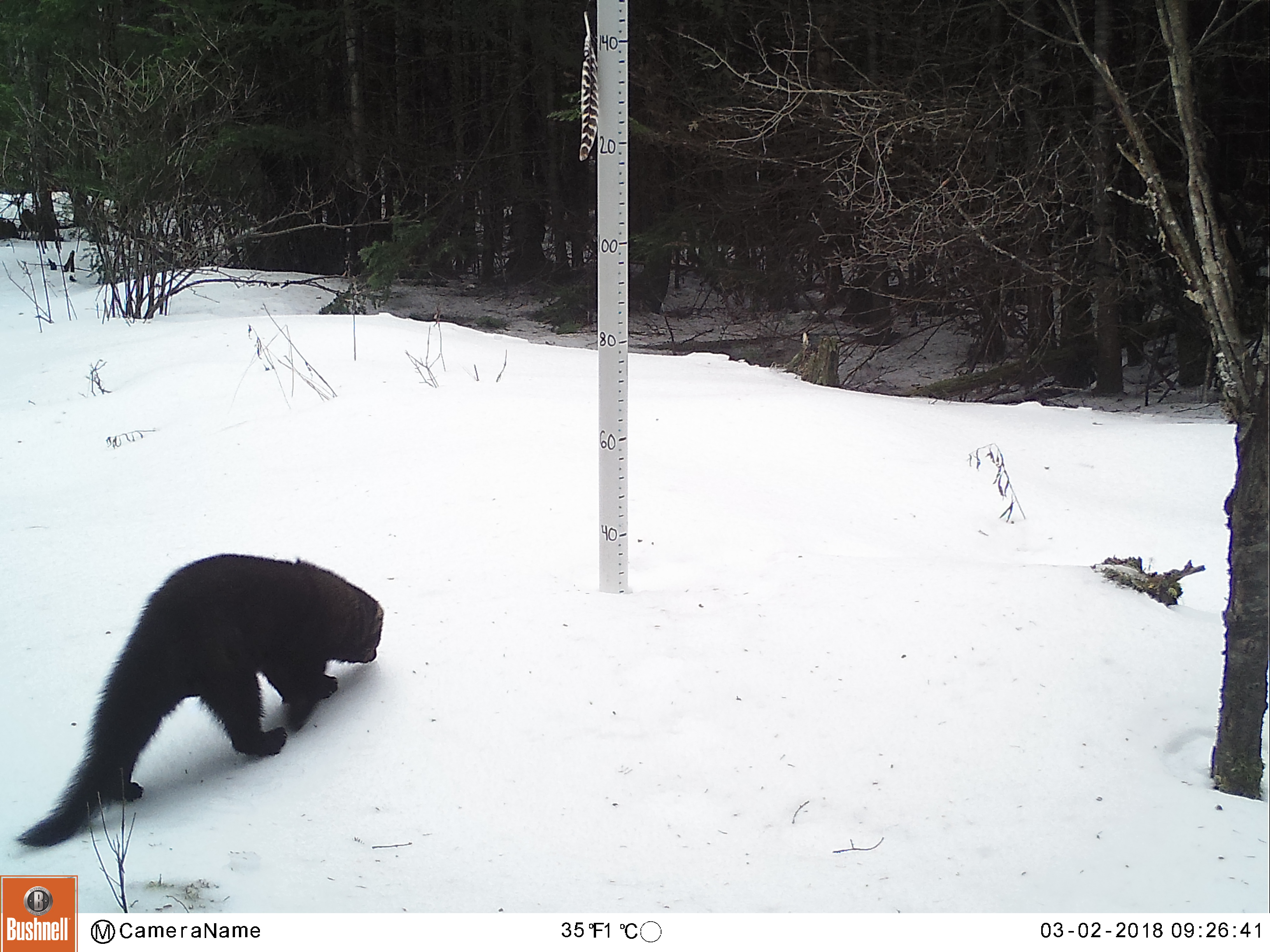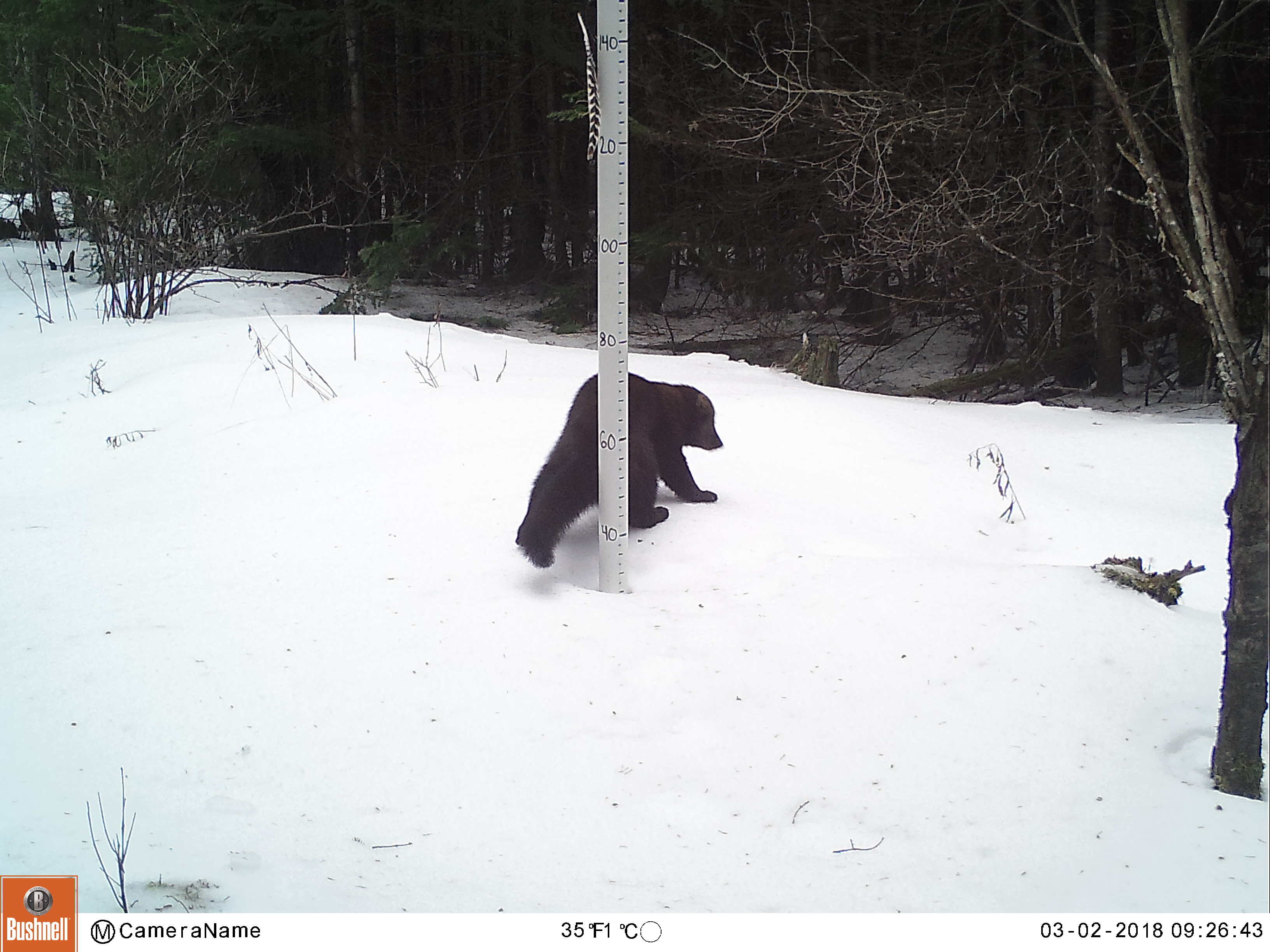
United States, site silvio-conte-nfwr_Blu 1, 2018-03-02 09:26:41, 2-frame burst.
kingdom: Animalia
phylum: Chordata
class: Mammalia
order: Carnivora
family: Mustelidae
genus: Pekania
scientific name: Pekania pennanti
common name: fisher